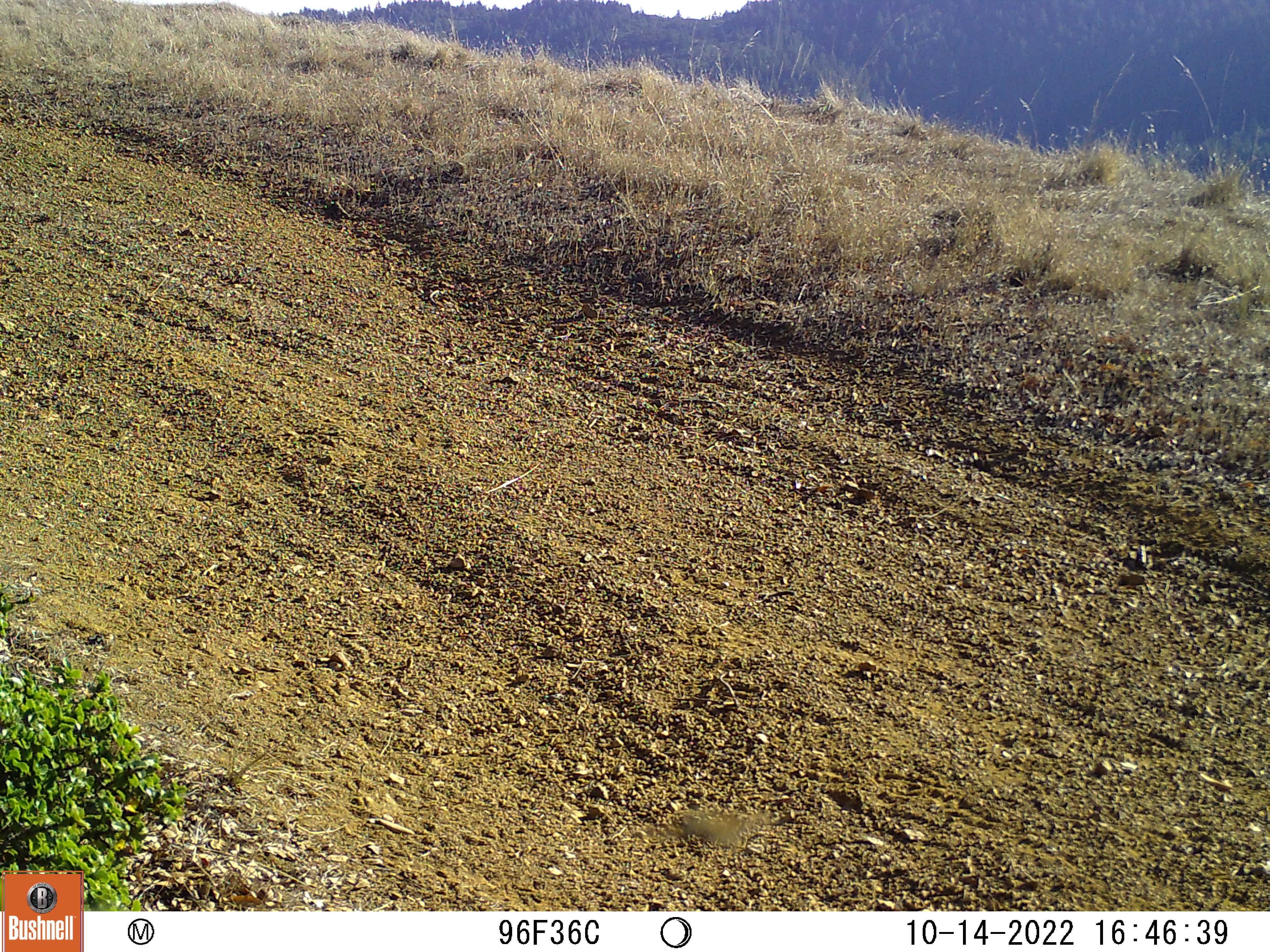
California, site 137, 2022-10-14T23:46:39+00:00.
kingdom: Animalia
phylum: Chordata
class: Aves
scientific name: Aves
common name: bird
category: unknown bird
Unknown bird (bird) (Aves).